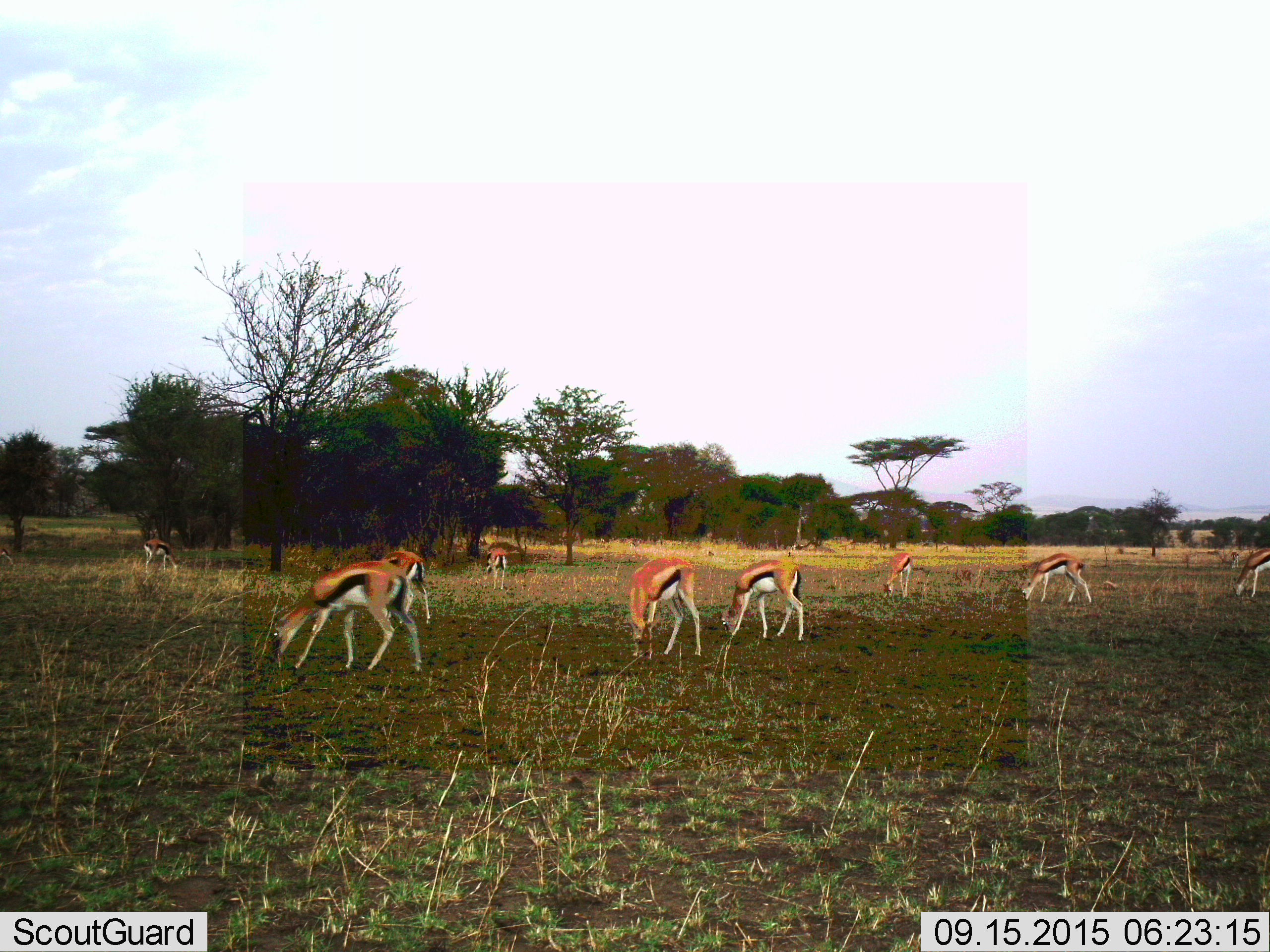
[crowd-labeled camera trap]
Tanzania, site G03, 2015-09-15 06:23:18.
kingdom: Animalia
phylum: Chordata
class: Mammalia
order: Artiodactyla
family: Bovidae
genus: Eudorcas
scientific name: Eudorcas thomsonii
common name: thomson's gazelle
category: gazellethomsons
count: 10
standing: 13%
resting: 7%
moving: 0%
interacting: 0%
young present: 7%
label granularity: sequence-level